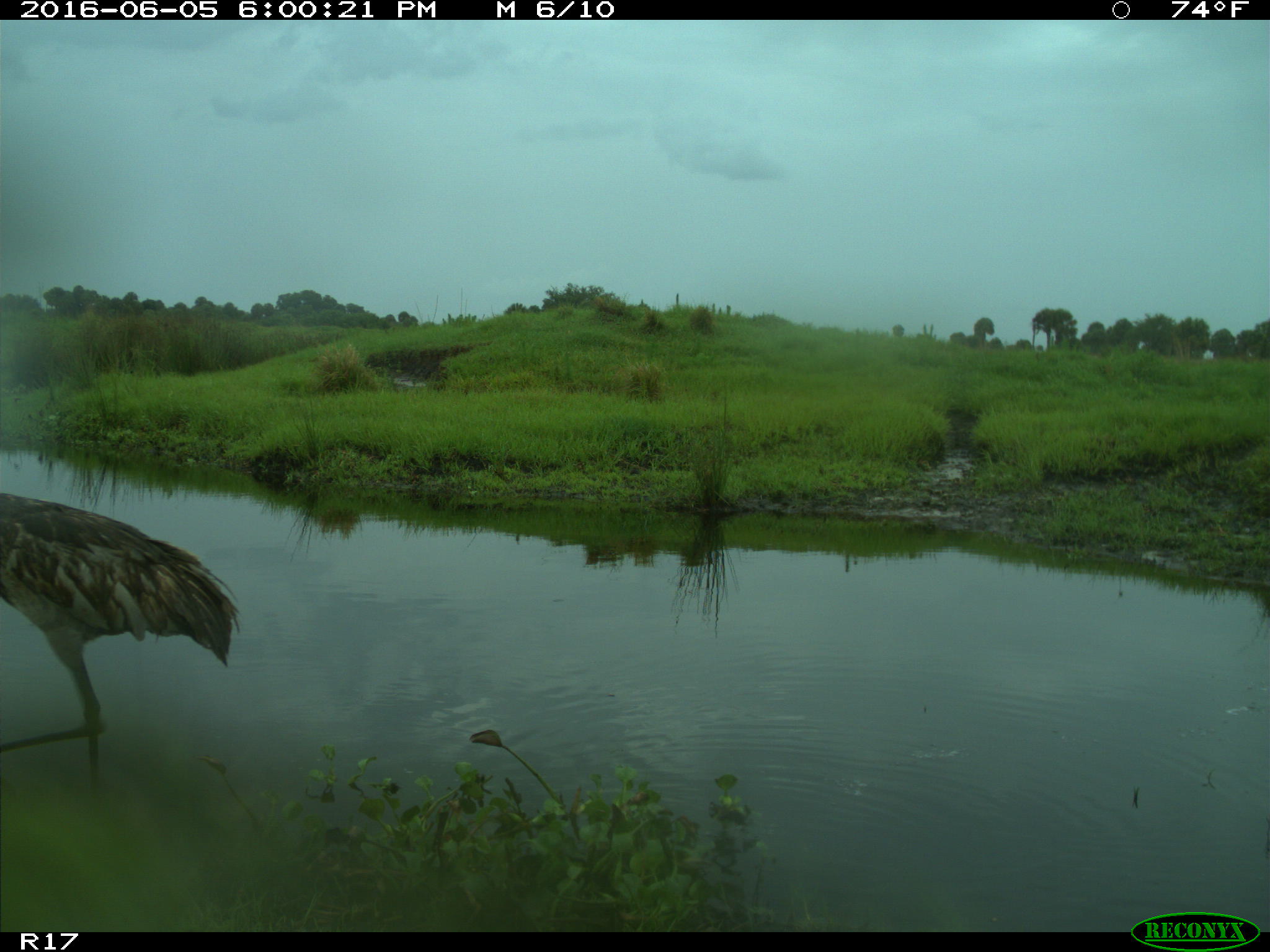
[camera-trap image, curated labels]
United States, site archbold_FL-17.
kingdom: Animalia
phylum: Chordata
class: Aves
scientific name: Aves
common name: birds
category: unidentified bird